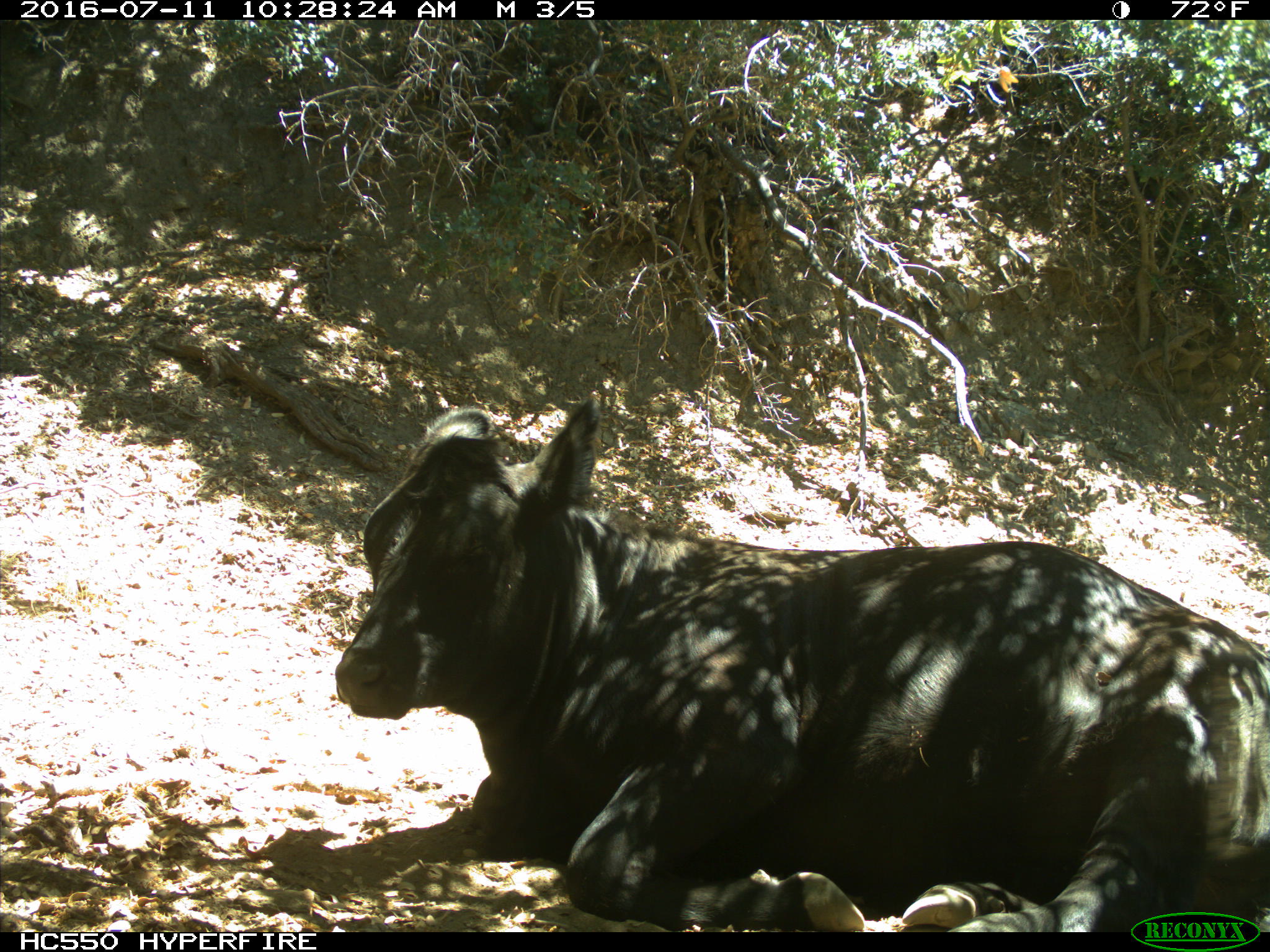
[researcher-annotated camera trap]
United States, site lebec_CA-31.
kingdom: Animalia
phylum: Chordata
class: Mammalia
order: Artiodactyla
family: Bovidae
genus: Bos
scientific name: Bos taurus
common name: domestic cow